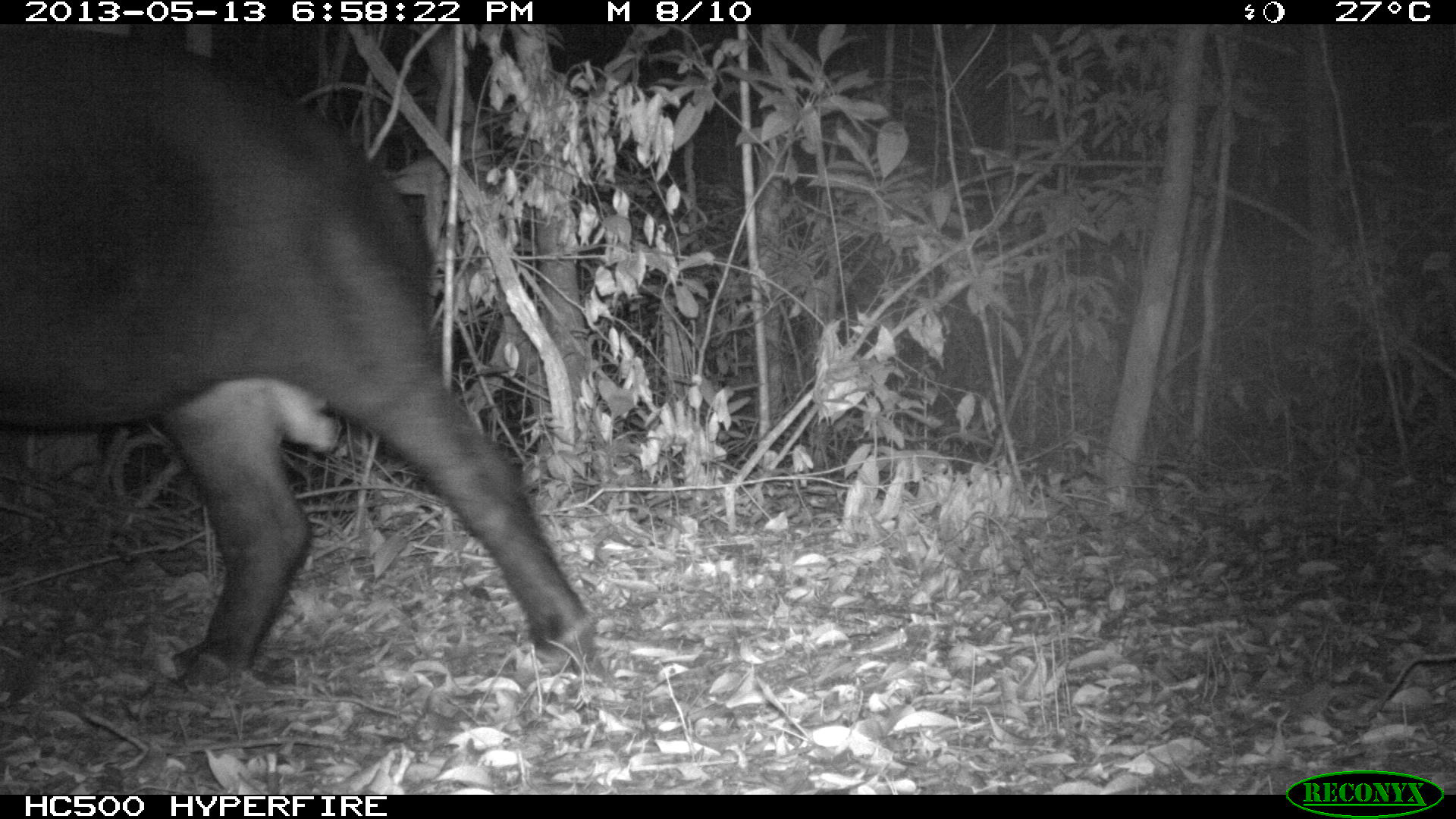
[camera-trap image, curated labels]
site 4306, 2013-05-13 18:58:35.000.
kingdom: Animalia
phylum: Chordata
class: Mammalia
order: Perissodactyla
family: Tapiridae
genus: Tapirus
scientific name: Tapirus bairdii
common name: baird's tapir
Tapirus bairdii (baird's tapir), count 1, sex male.